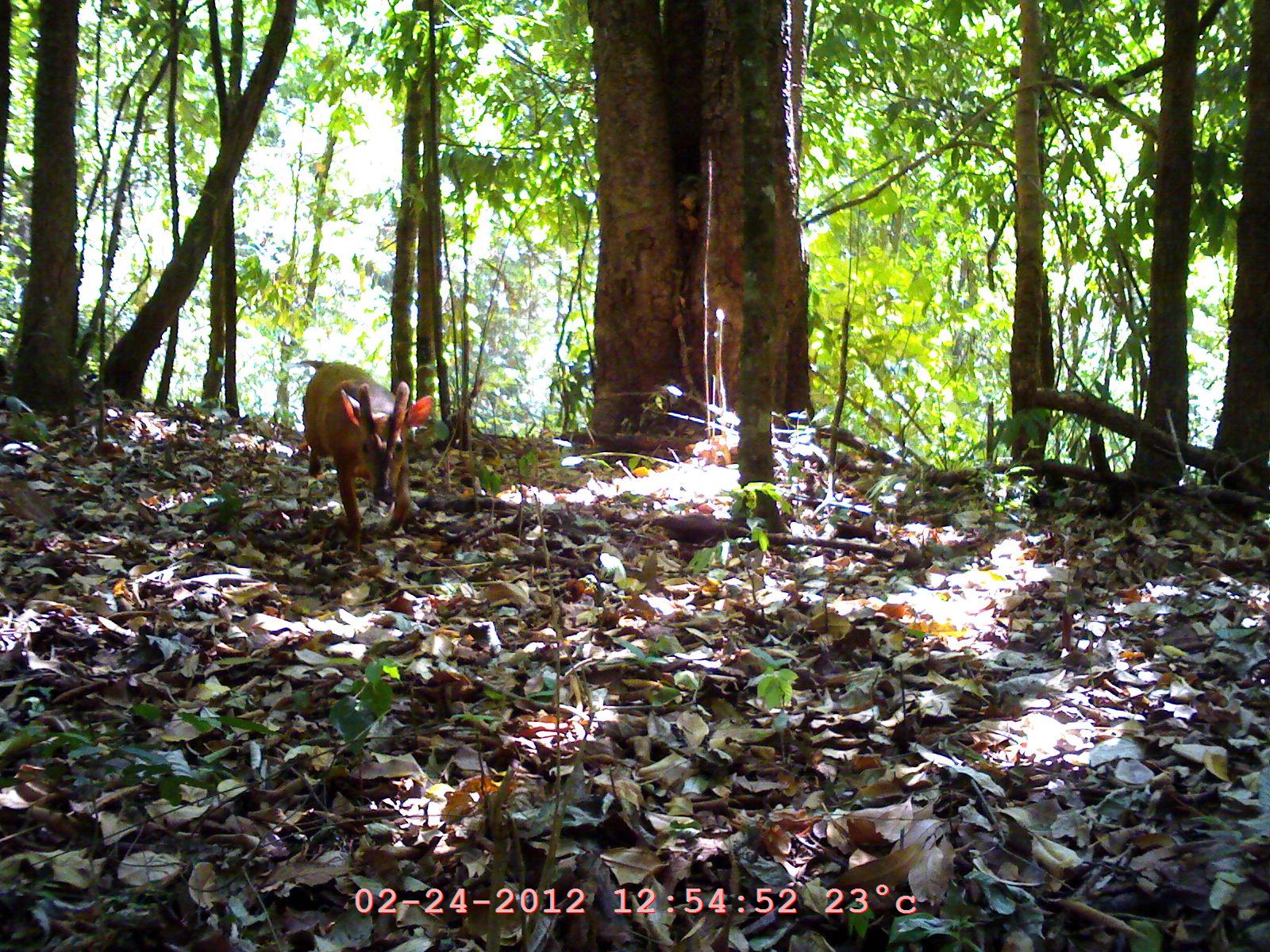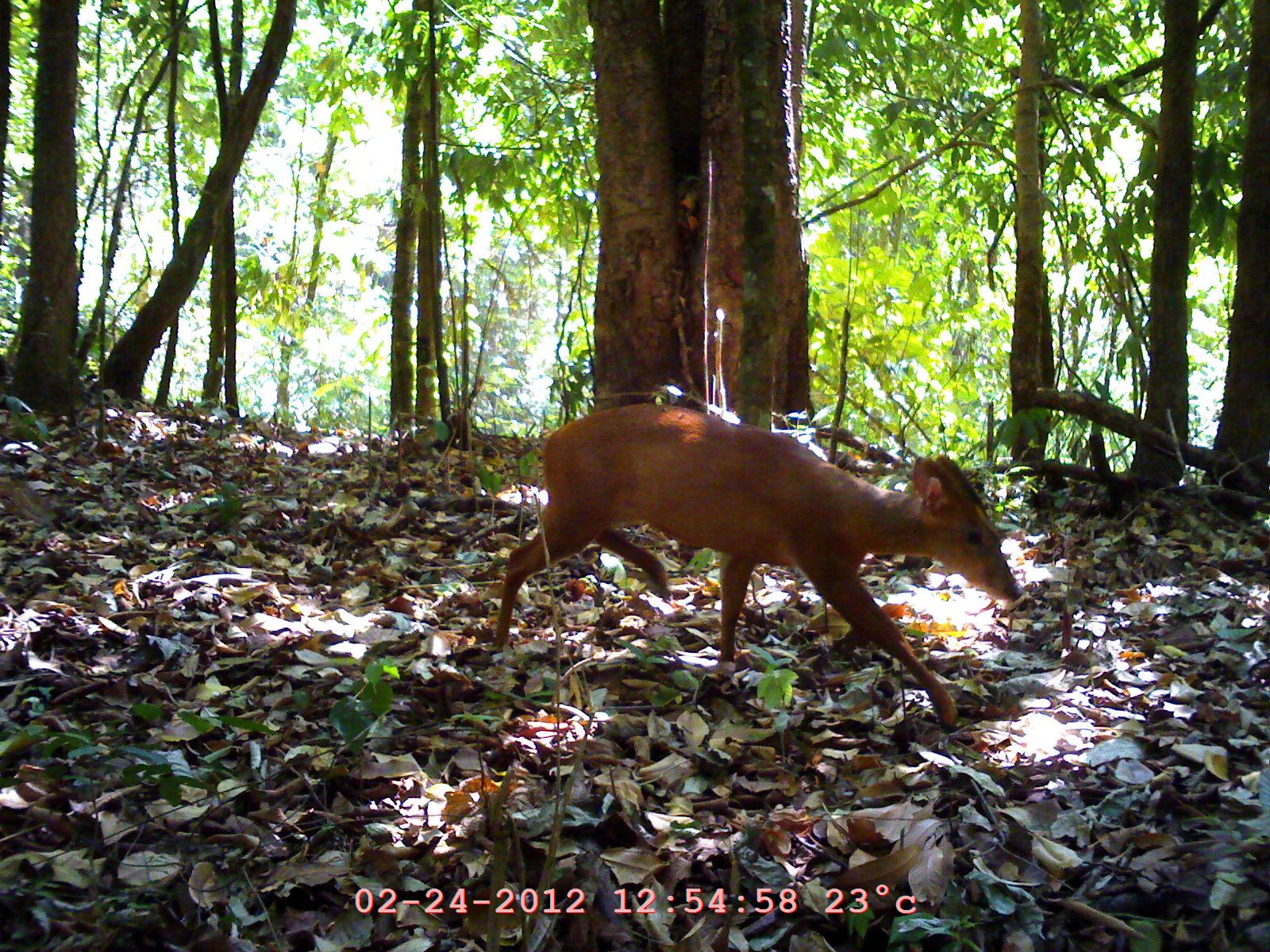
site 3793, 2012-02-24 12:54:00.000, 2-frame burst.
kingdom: Animalia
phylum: Chordata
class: Mammalia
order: Artiodactyla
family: Cervidae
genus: Muntiacus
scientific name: Muntiacus muntjak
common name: southern red muntjac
Muntiacus muntjak (southern red muntjac), count 1.